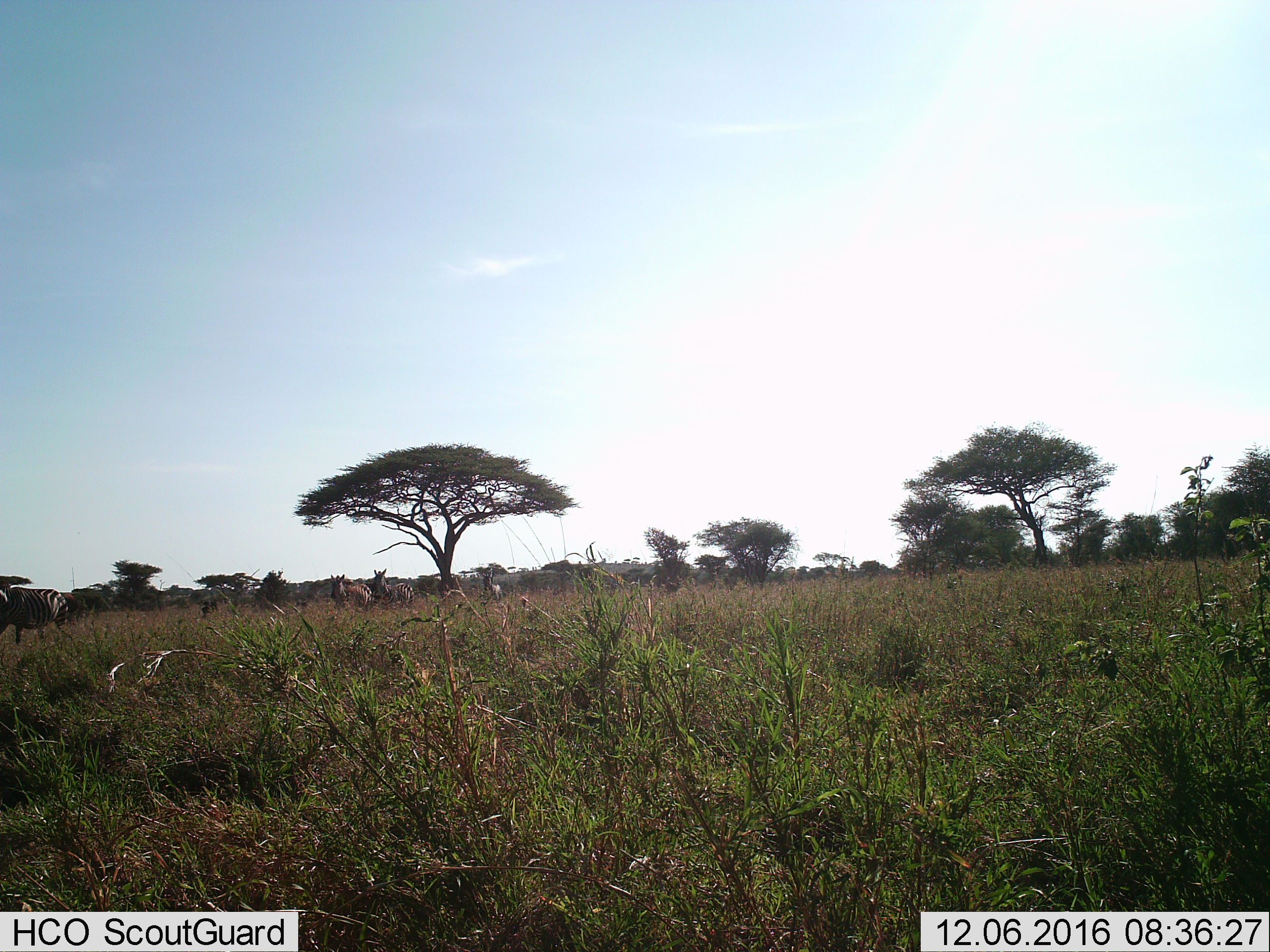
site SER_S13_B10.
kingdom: Animalia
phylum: Chordata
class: Mammalia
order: Perissodactyla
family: Equidae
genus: Equus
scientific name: Equus quagga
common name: plains zebra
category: zebraplains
Zebraplains (plains zebra) (Equus quagga), count 4. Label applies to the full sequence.